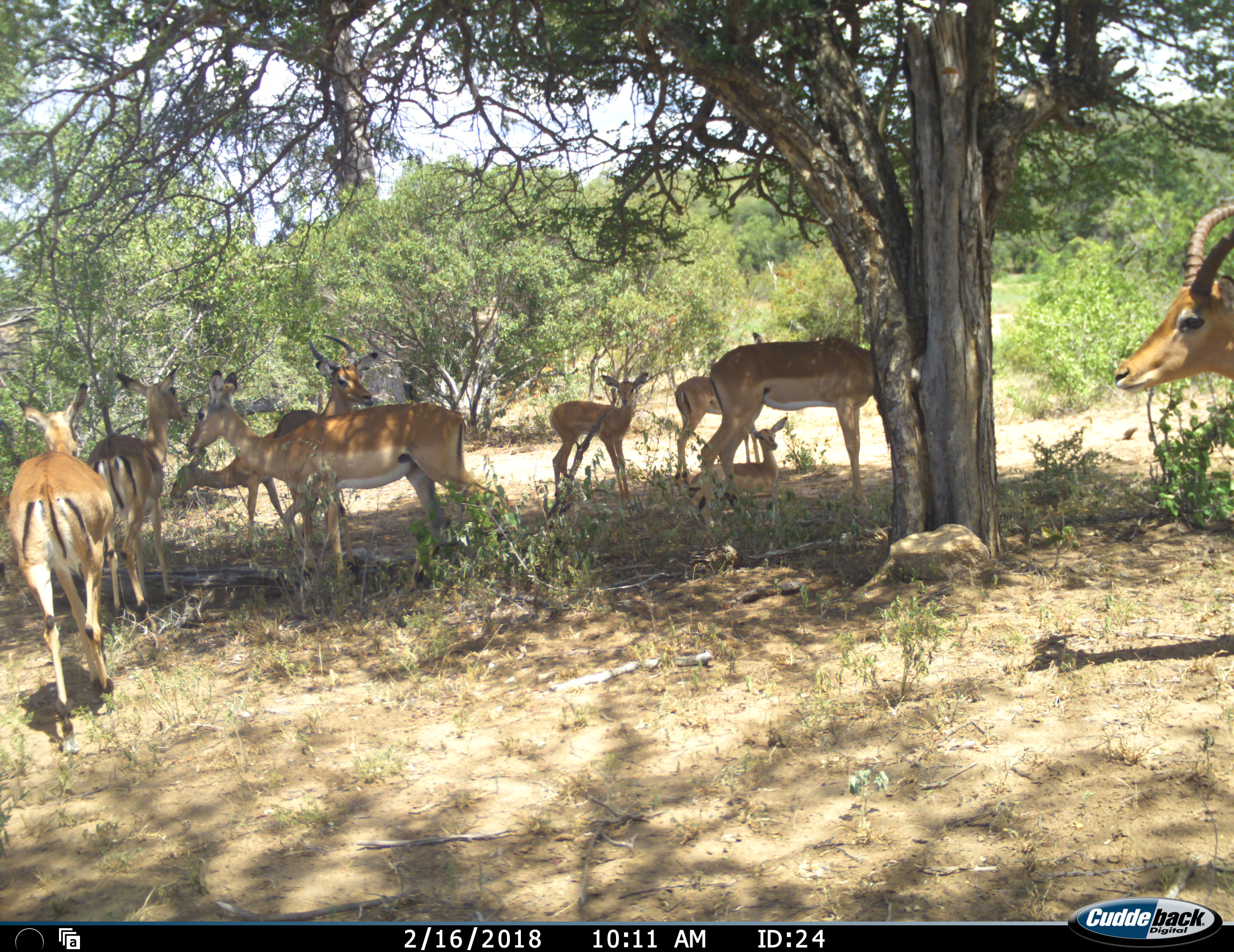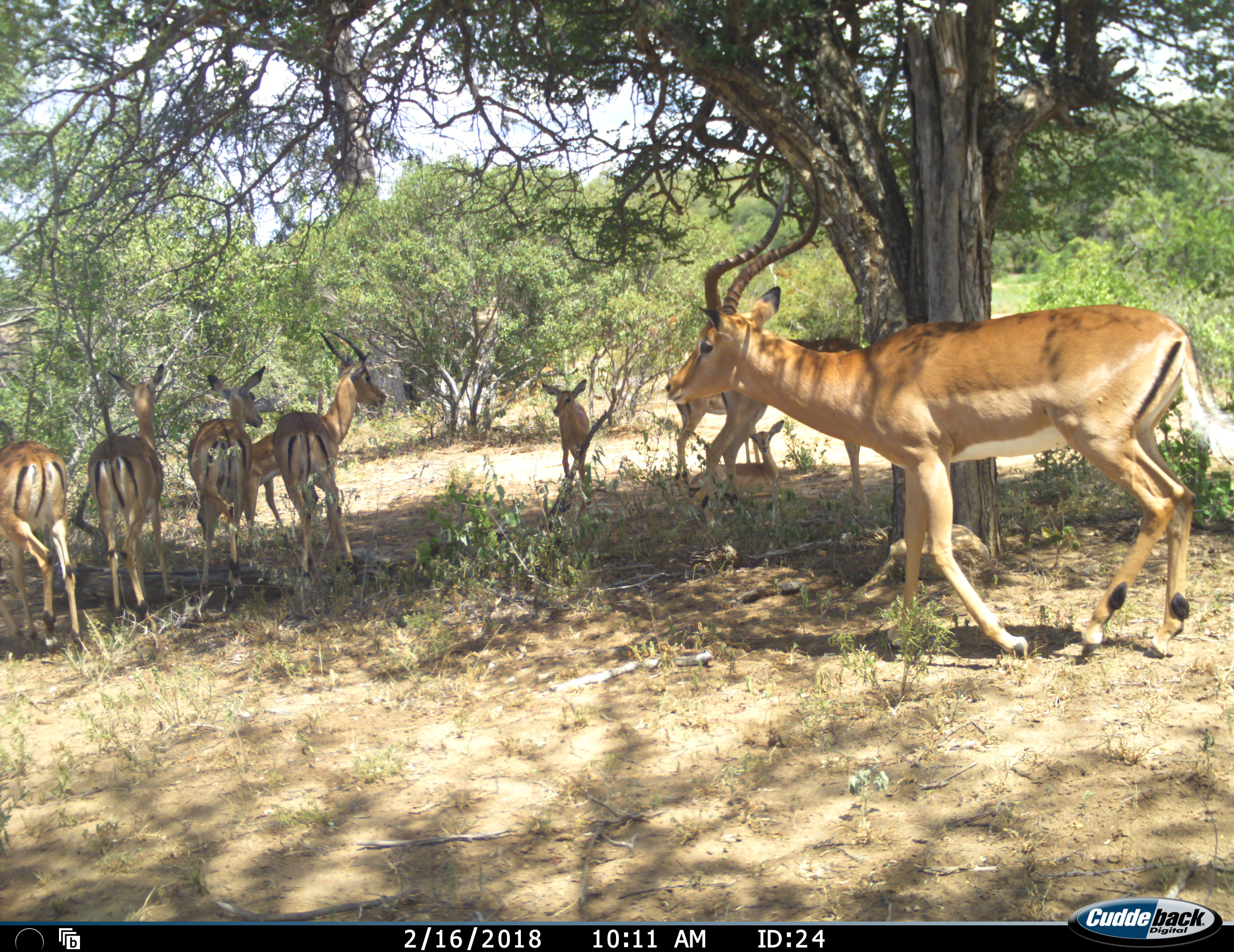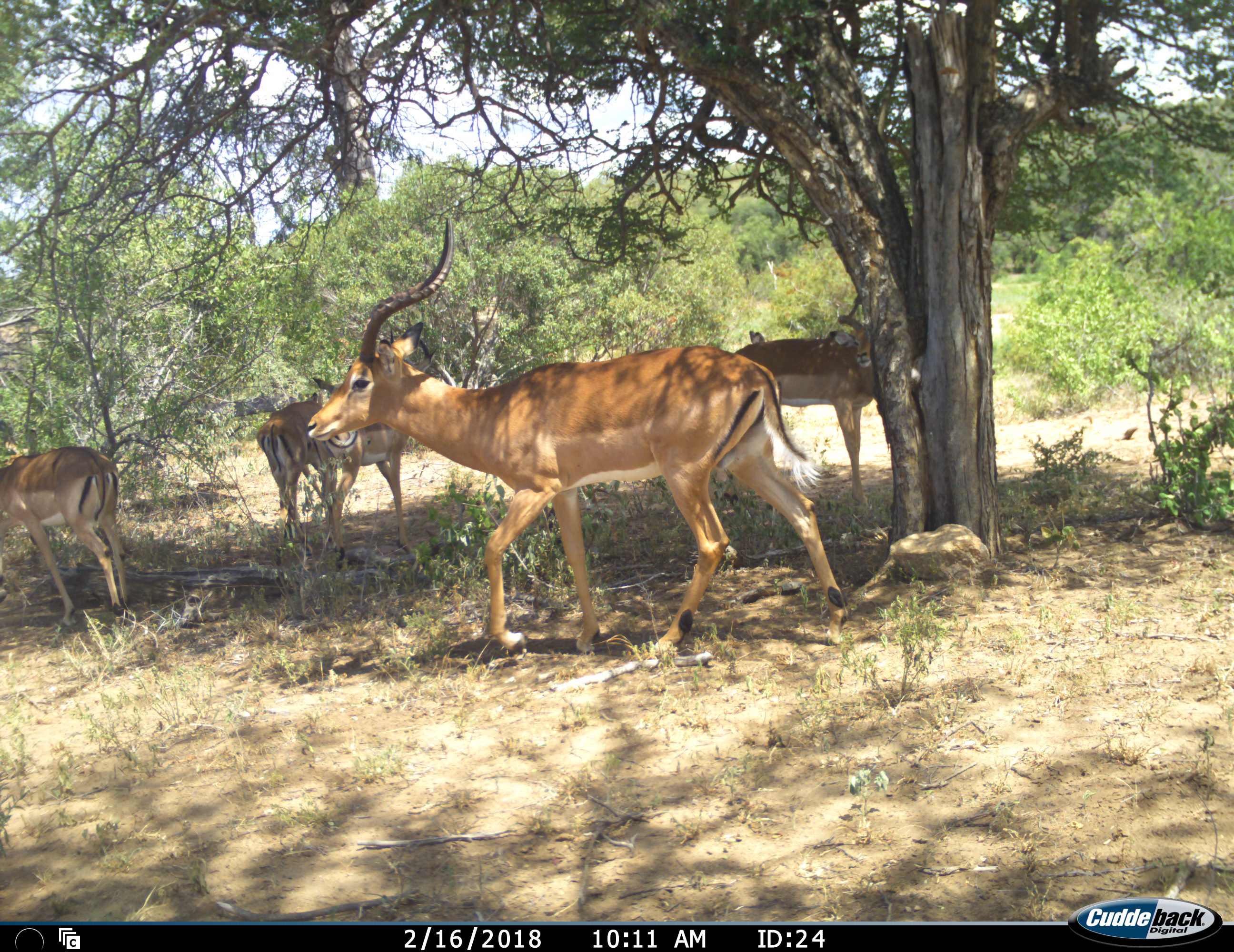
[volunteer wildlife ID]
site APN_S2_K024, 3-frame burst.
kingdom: Animalia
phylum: Chordata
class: Mammalia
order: Artiodactyla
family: Bovidae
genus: Aepyceros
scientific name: Aepyceros melampus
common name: impala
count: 9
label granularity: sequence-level